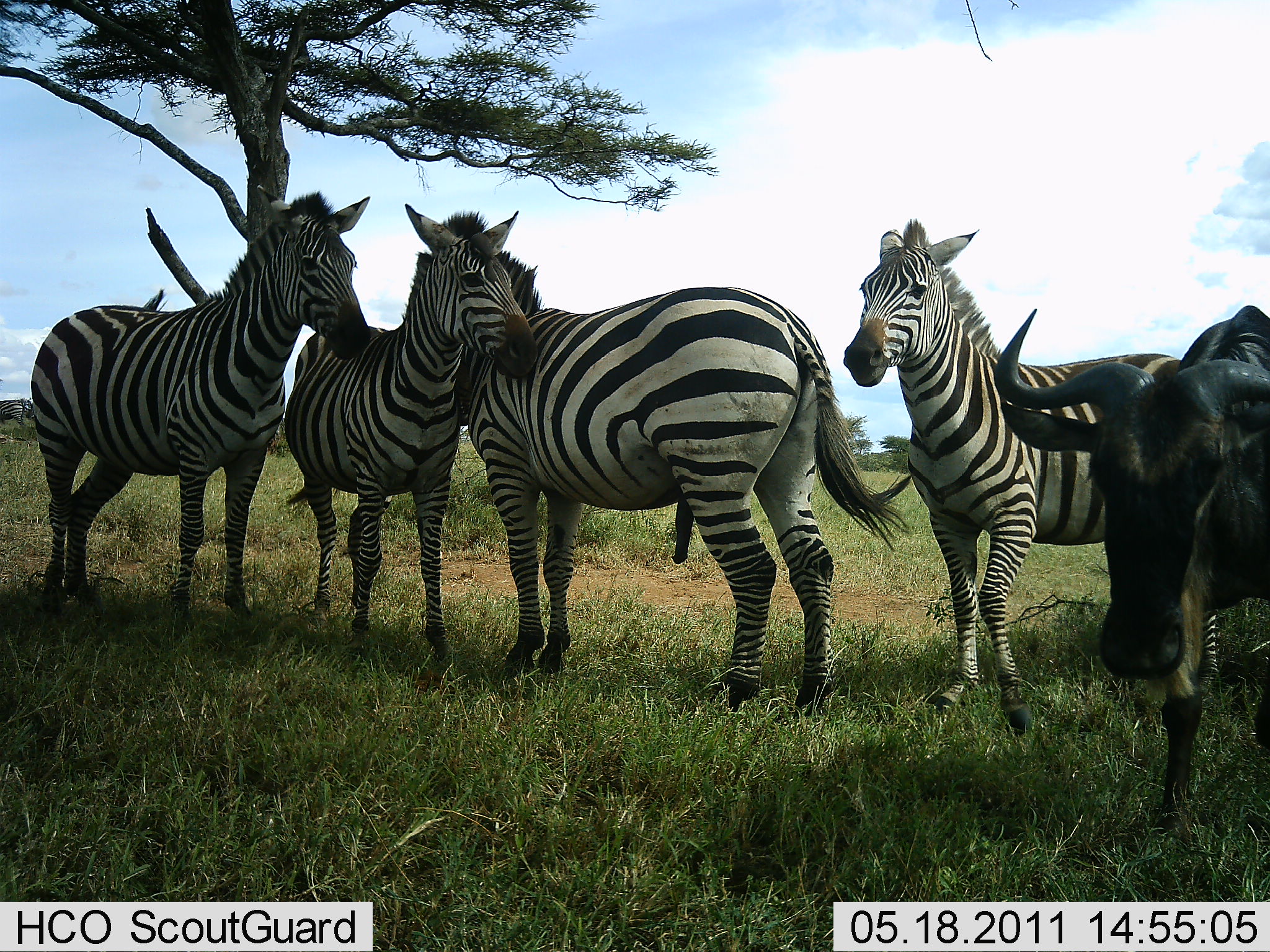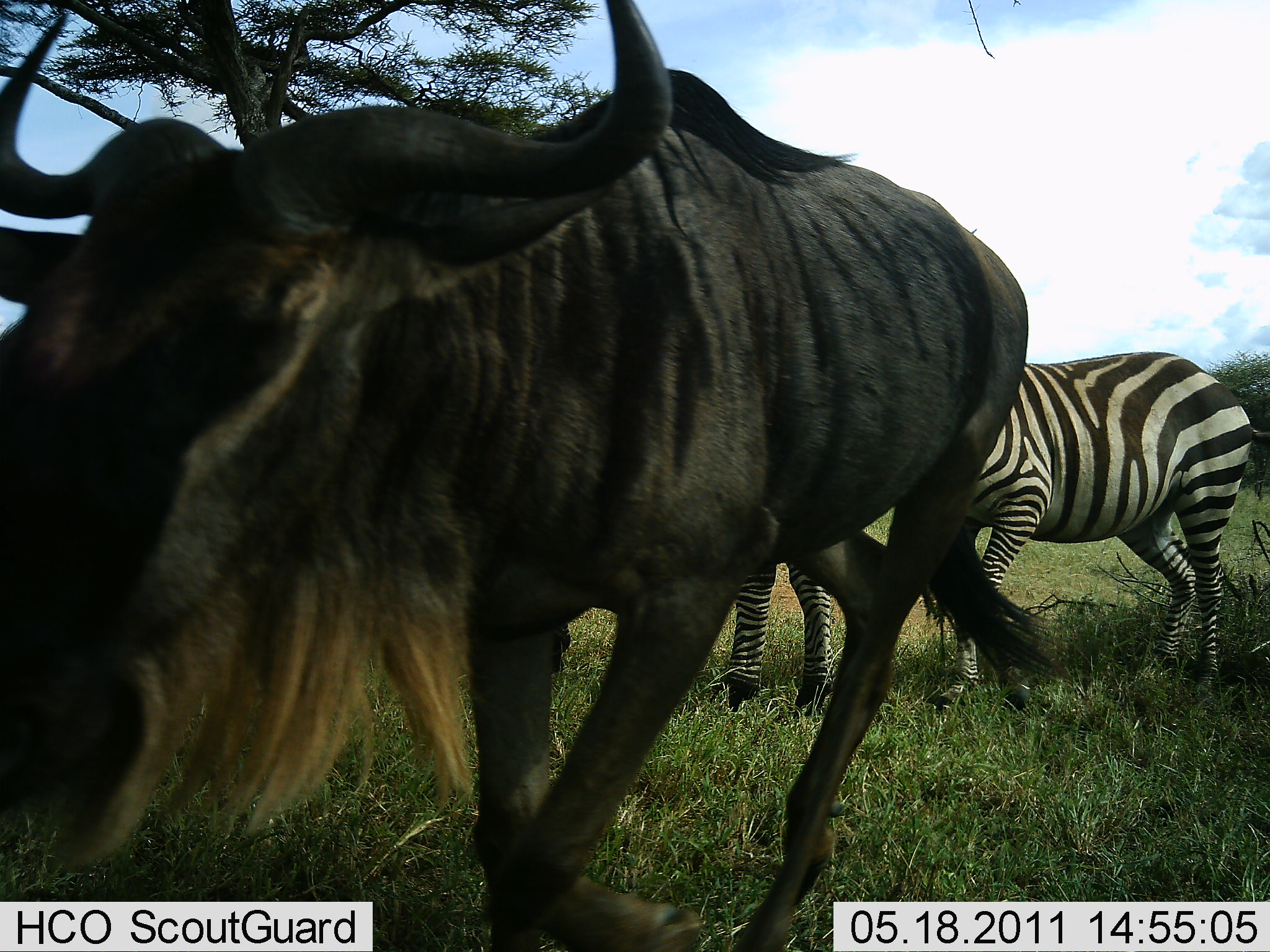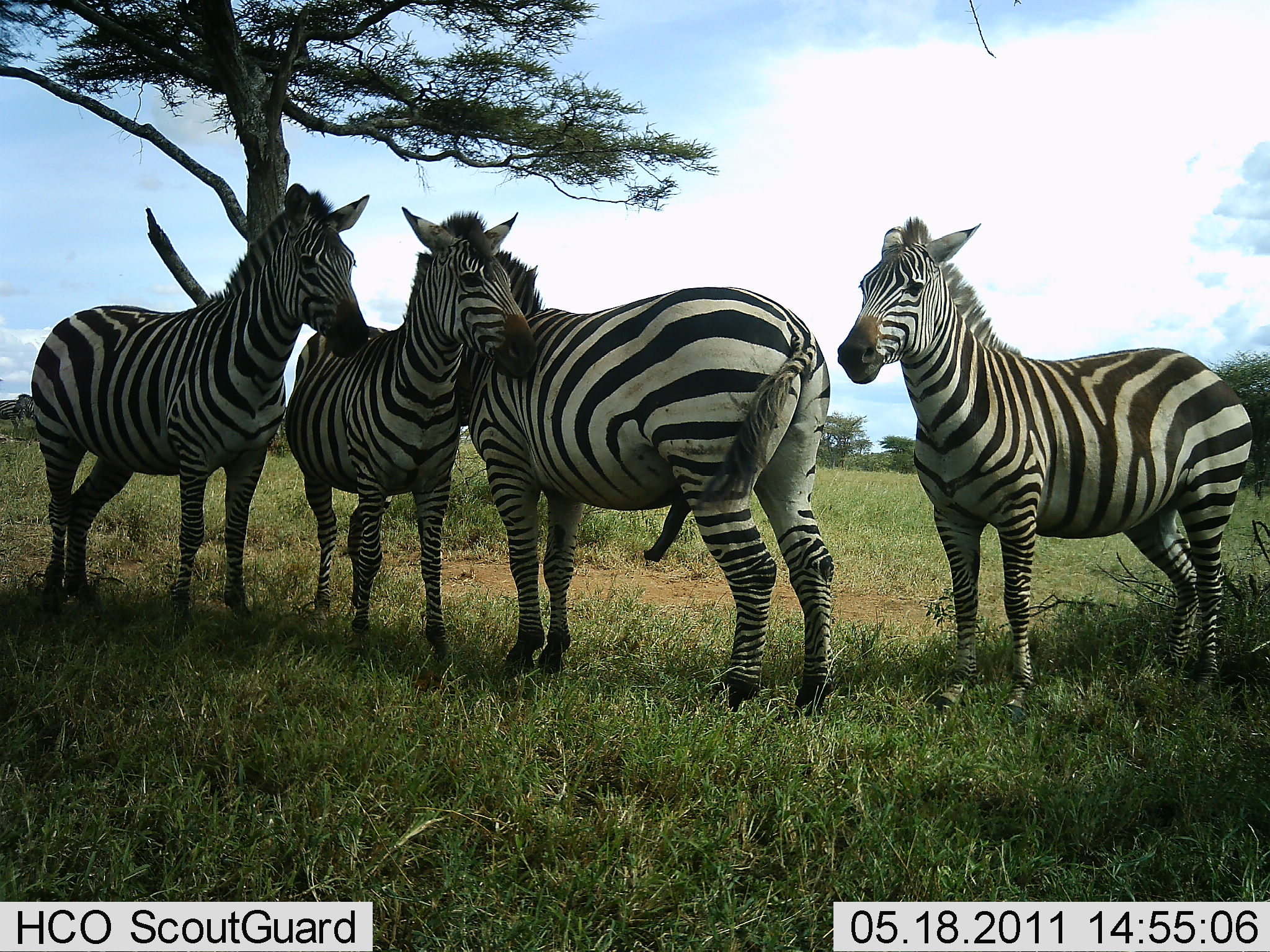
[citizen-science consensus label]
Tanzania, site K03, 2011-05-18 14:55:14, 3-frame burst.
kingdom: Animalia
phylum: Chordata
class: Mammalia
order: Artiodactyla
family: Bovidae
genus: Connochaetes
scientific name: Connochaetes taurinus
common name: blue wildebeest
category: wildebeest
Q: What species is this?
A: Wildebeest (blue wildebeest) (Connochaetes taurinus).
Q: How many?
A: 1.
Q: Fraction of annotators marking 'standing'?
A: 20%.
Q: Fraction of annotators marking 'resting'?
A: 0%.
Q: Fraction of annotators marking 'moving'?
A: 70%.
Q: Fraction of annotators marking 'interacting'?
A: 10%.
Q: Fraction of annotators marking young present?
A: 0%.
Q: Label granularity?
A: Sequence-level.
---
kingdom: Animalia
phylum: Chordata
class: Mammalia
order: Perissodactyla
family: Equidae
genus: Equus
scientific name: Equus quagga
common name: plains zebra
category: zebra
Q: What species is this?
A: Zebra (plains zebra) (Equus quagga).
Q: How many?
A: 4.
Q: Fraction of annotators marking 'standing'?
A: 82%.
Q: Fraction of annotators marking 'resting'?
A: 0%.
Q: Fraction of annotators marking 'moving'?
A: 9%.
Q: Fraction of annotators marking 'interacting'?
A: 36%.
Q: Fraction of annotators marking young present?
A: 0%.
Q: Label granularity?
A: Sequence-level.